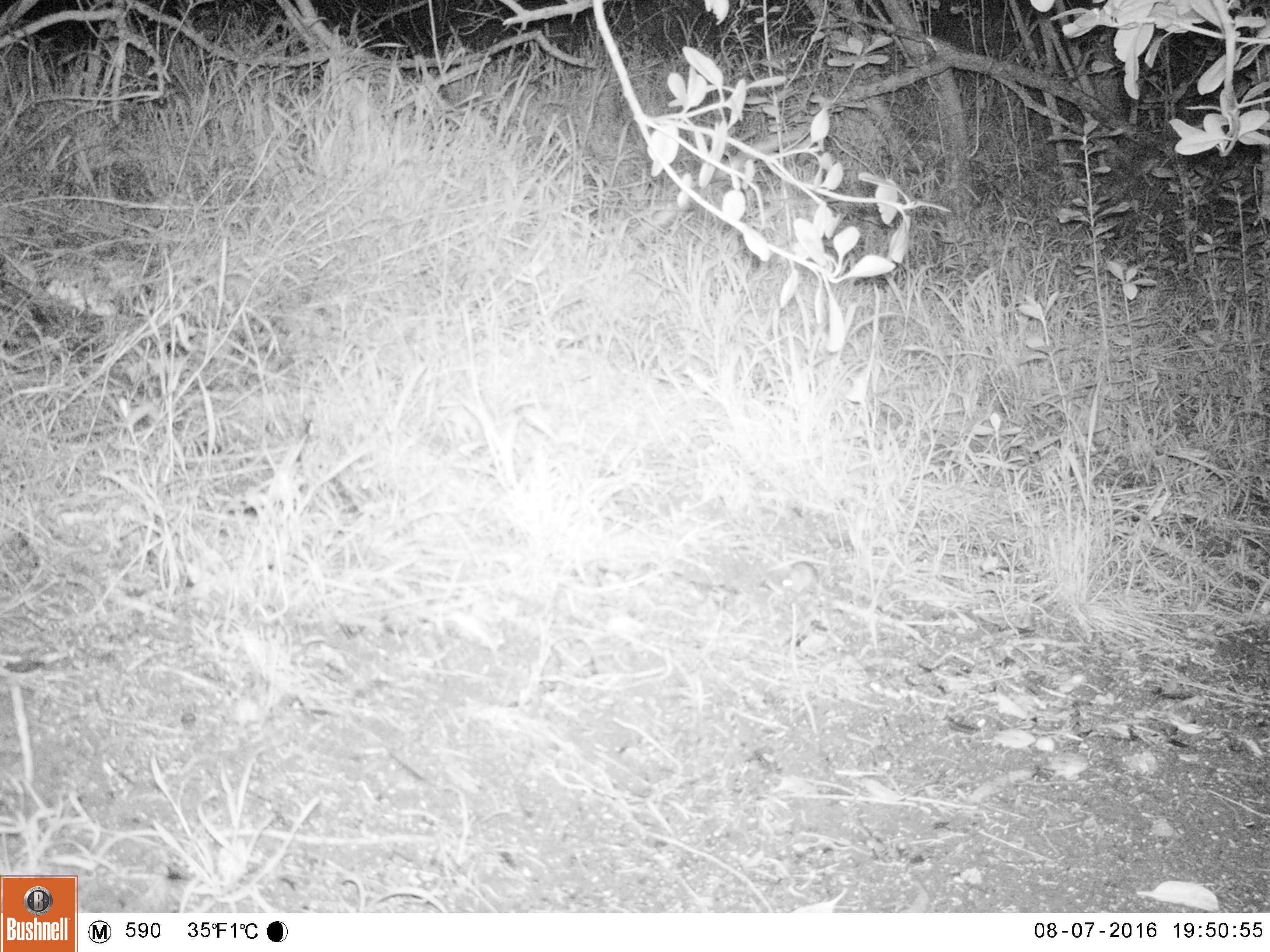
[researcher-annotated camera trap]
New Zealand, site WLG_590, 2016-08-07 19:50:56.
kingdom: Animalia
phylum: Chordata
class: Mammalia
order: Rodentia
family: Muridae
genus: Mus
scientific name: Mus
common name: mouse